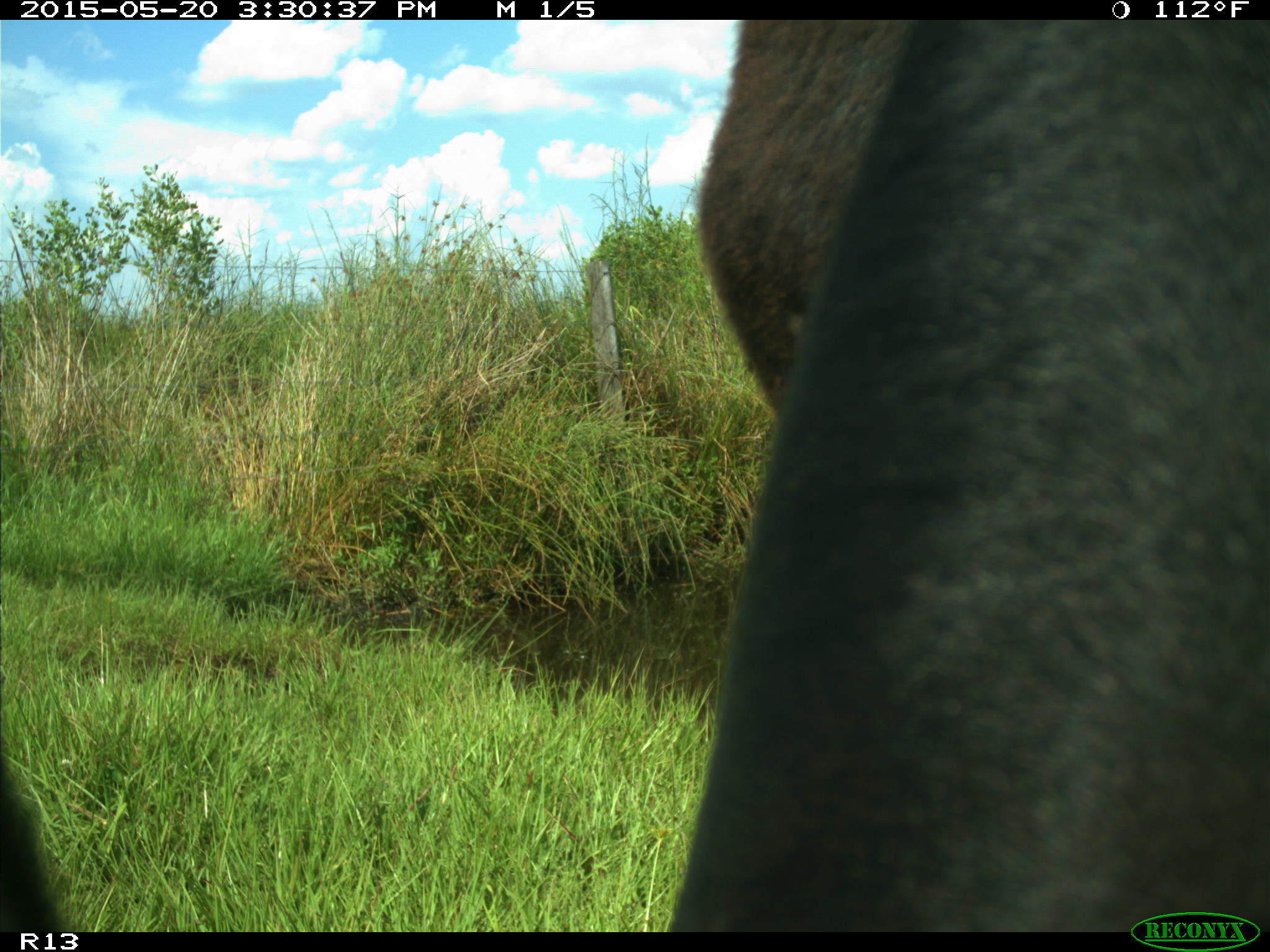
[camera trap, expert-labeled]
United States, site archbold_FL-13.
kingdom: Animalia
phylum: Chordata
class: Mammalia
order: Artiodactyla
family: Bovidae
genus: Bos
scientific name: Bos taurus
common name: domestic cow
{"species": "Bos taurus (domestic cow)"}